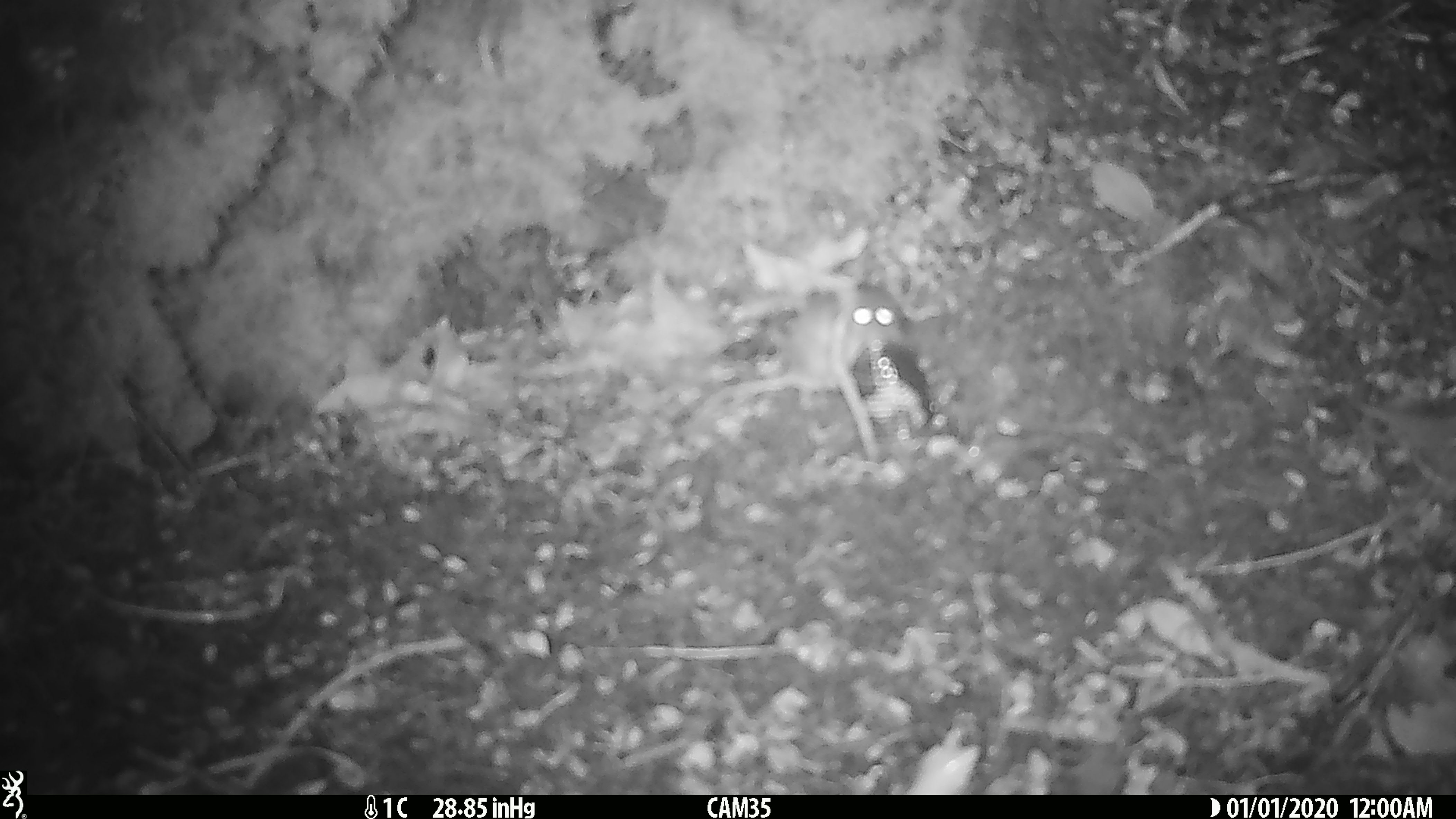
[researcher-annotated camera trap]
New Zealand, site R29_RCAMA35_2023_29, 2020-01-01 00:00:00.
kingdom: Animalia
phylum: Chordata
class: Mammalia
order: Rodentia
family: Muridae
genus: Mus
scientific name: Mus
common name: mouse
Mouse (Mus).